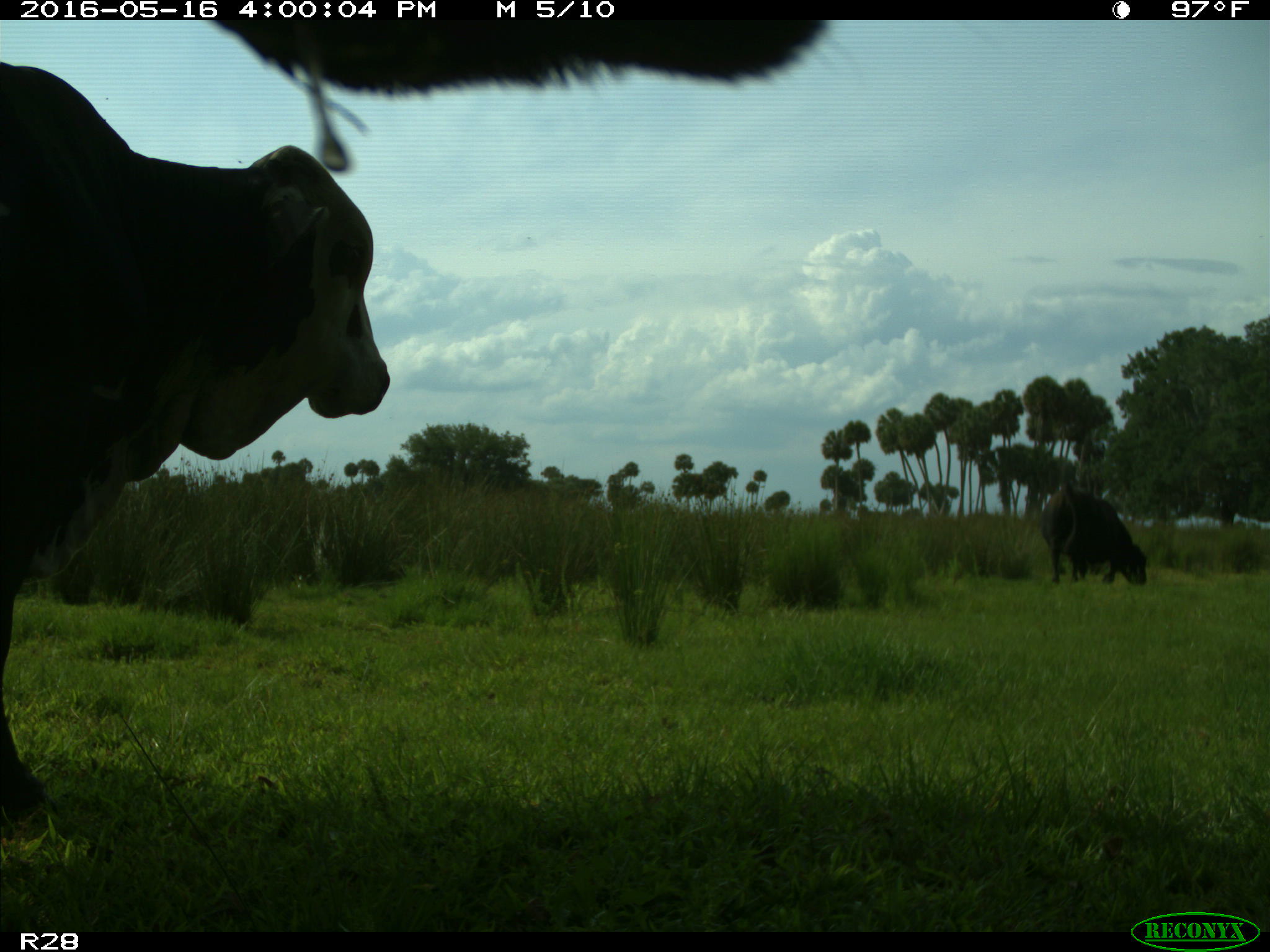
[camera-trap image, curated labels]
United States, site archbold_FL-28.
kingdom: Animalia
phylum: Chordata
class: Mammalia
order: Artiodactyla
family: Bovidae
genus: Bos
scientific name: Bos taurus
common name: domestic cow